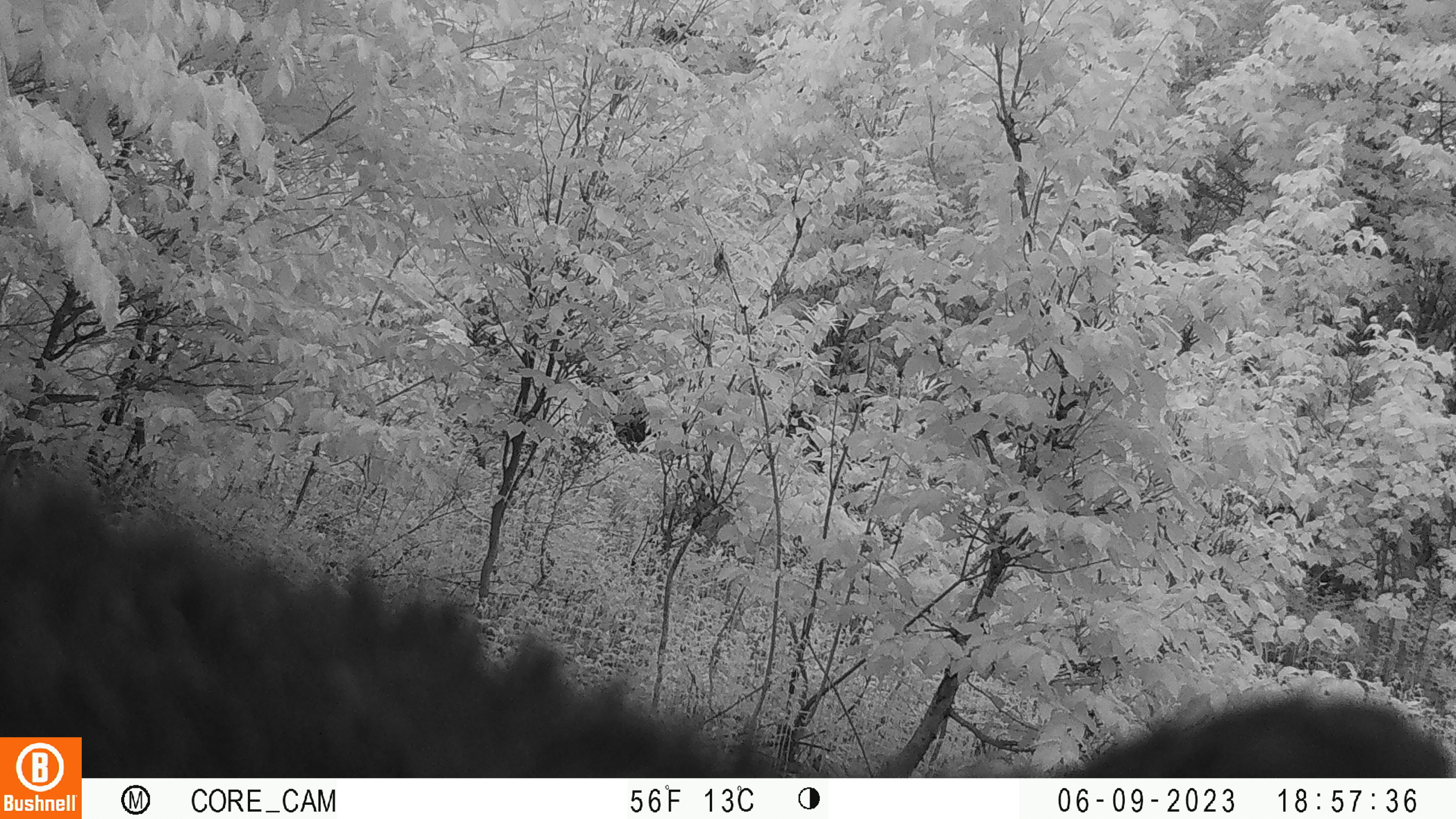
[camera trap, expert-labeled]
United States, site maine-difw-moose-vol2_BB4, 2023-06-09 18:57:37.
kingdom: Animalia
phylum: Chordata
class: Mammalia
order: Carnivora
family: Ursidae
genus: Ursus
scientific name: Ursus americanus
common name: black bear